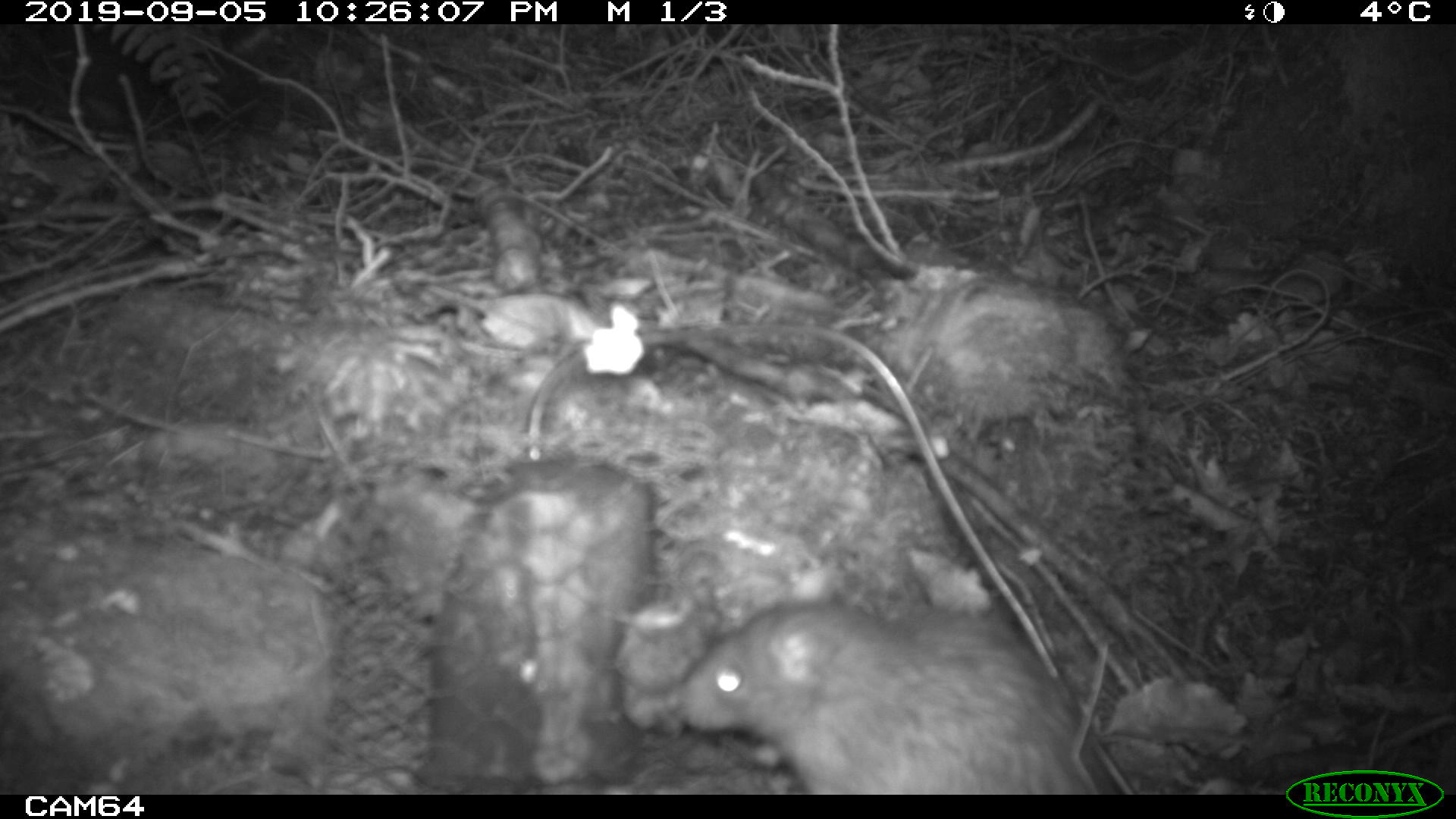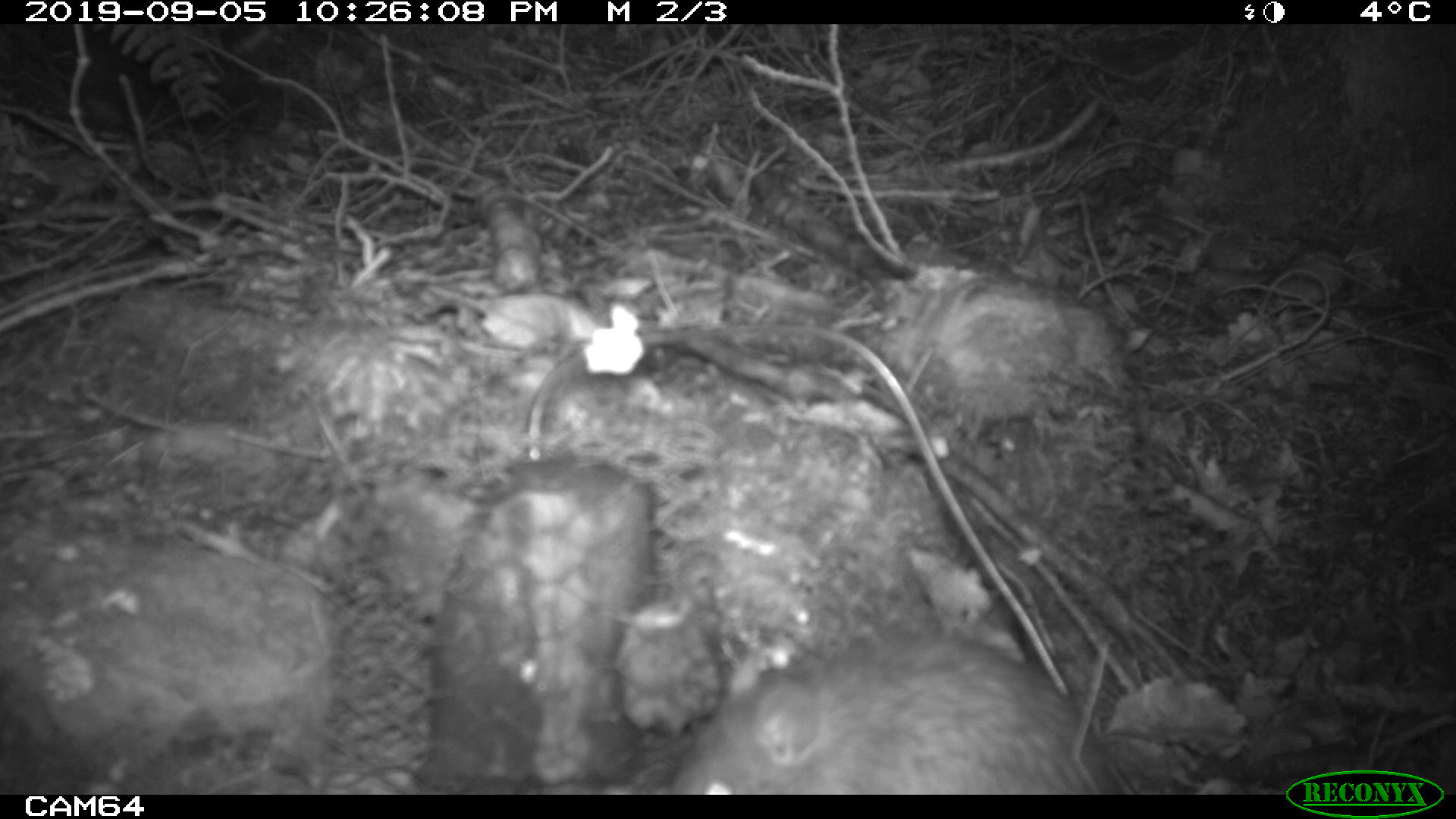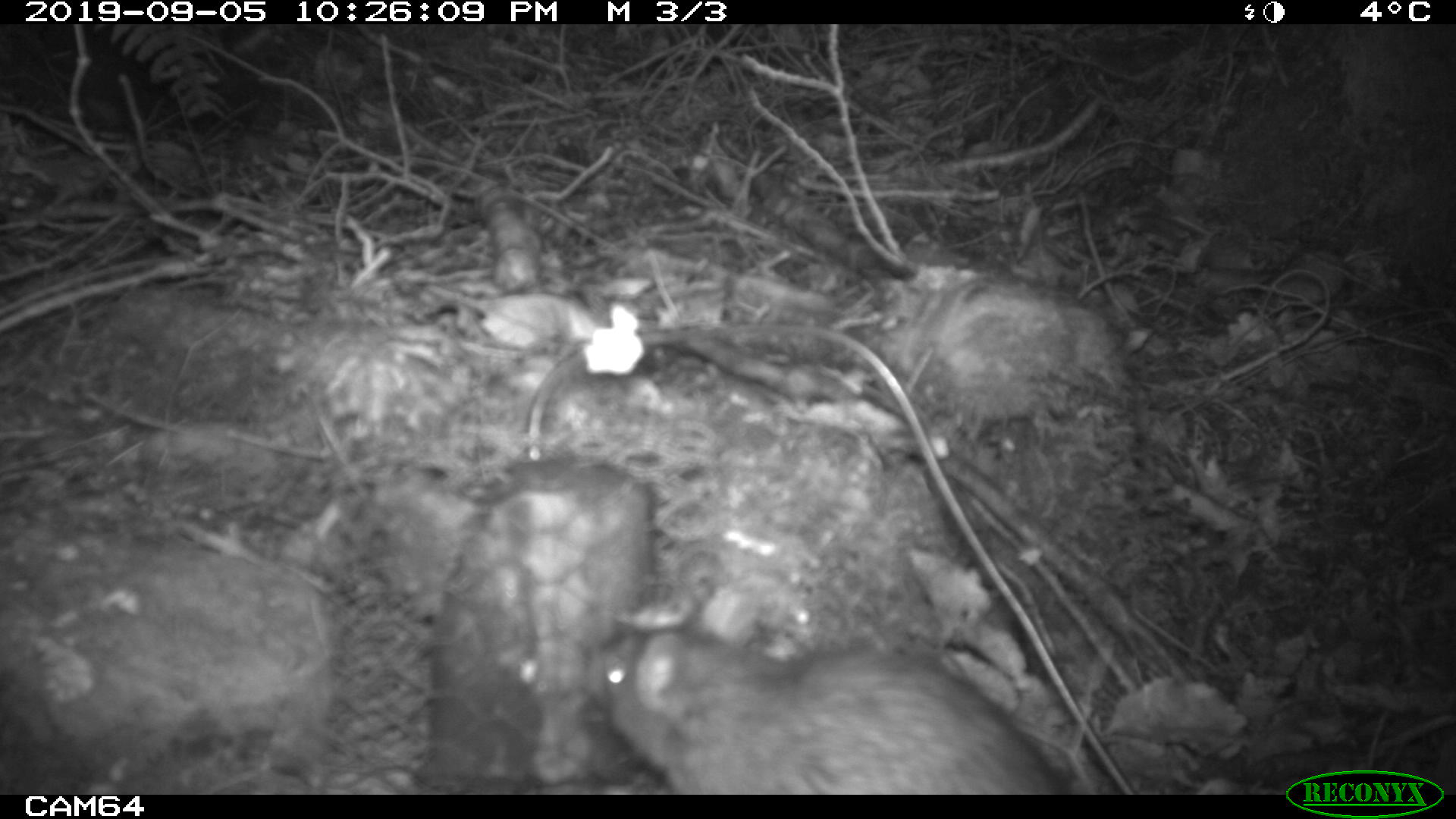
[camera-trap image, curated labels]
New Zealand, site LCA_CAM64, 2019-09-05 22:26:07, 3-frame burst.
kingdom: Animalia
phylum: Chordata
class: Mammalia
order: Rodentia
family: Muridae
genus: Rattus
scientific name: Rattus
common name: rat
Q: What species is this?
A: Rat (Rattus).